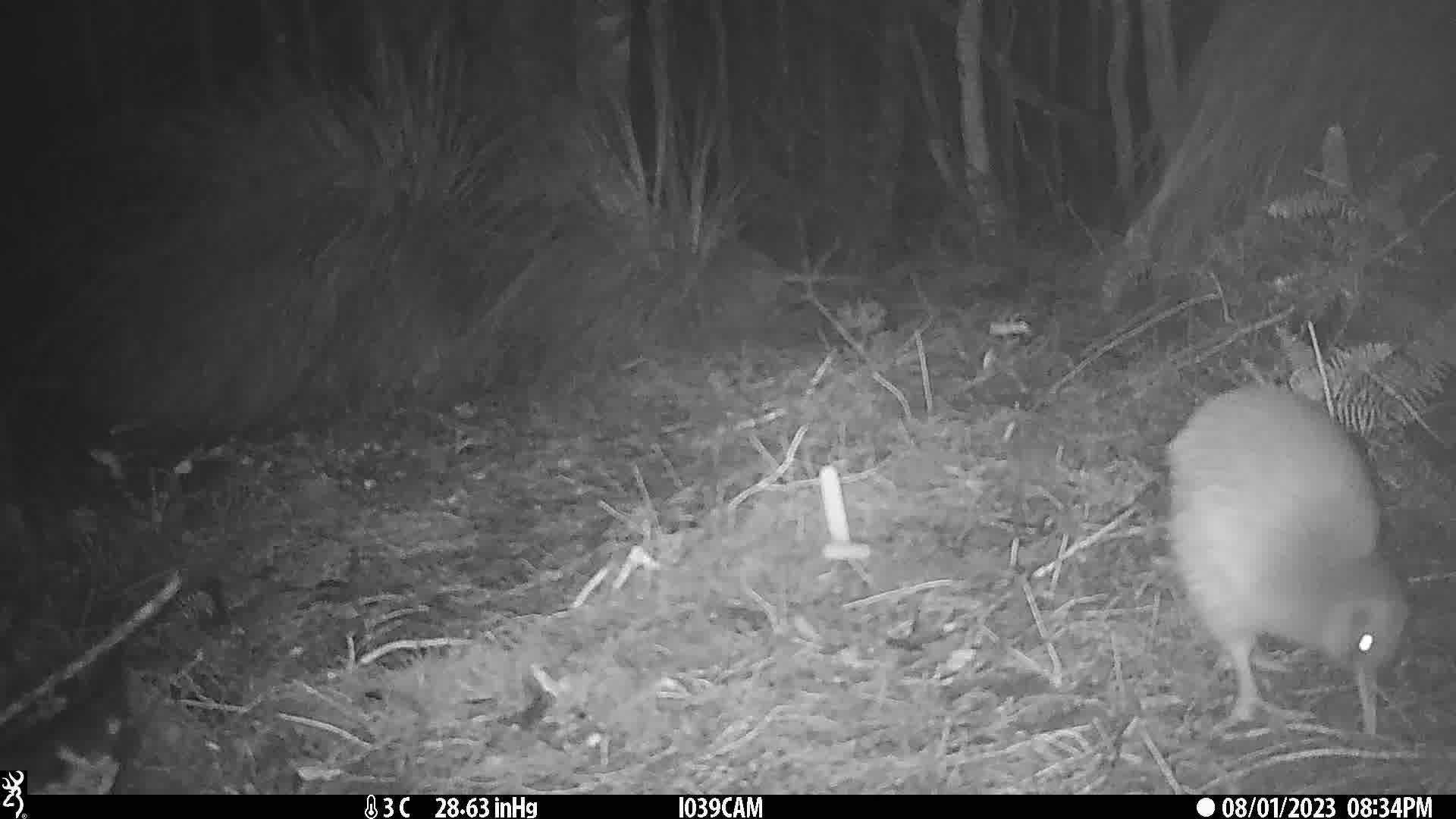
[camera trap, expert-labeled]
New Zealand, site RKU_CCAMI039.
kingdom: Animalia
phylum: Chordata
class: Aves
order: Apterygiformes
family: Apterygidae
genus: Apteryx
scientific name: Apteryx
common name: kiwi